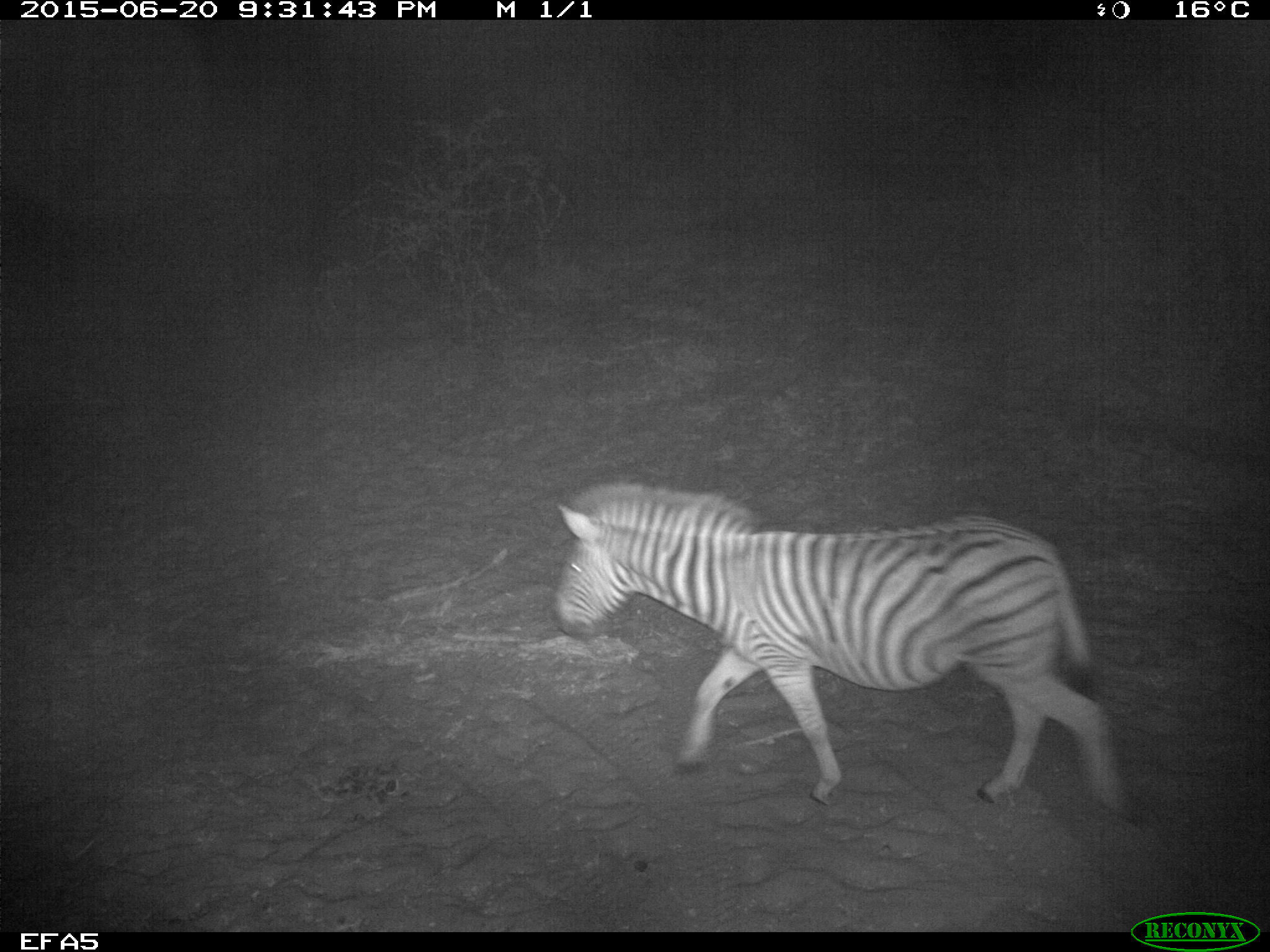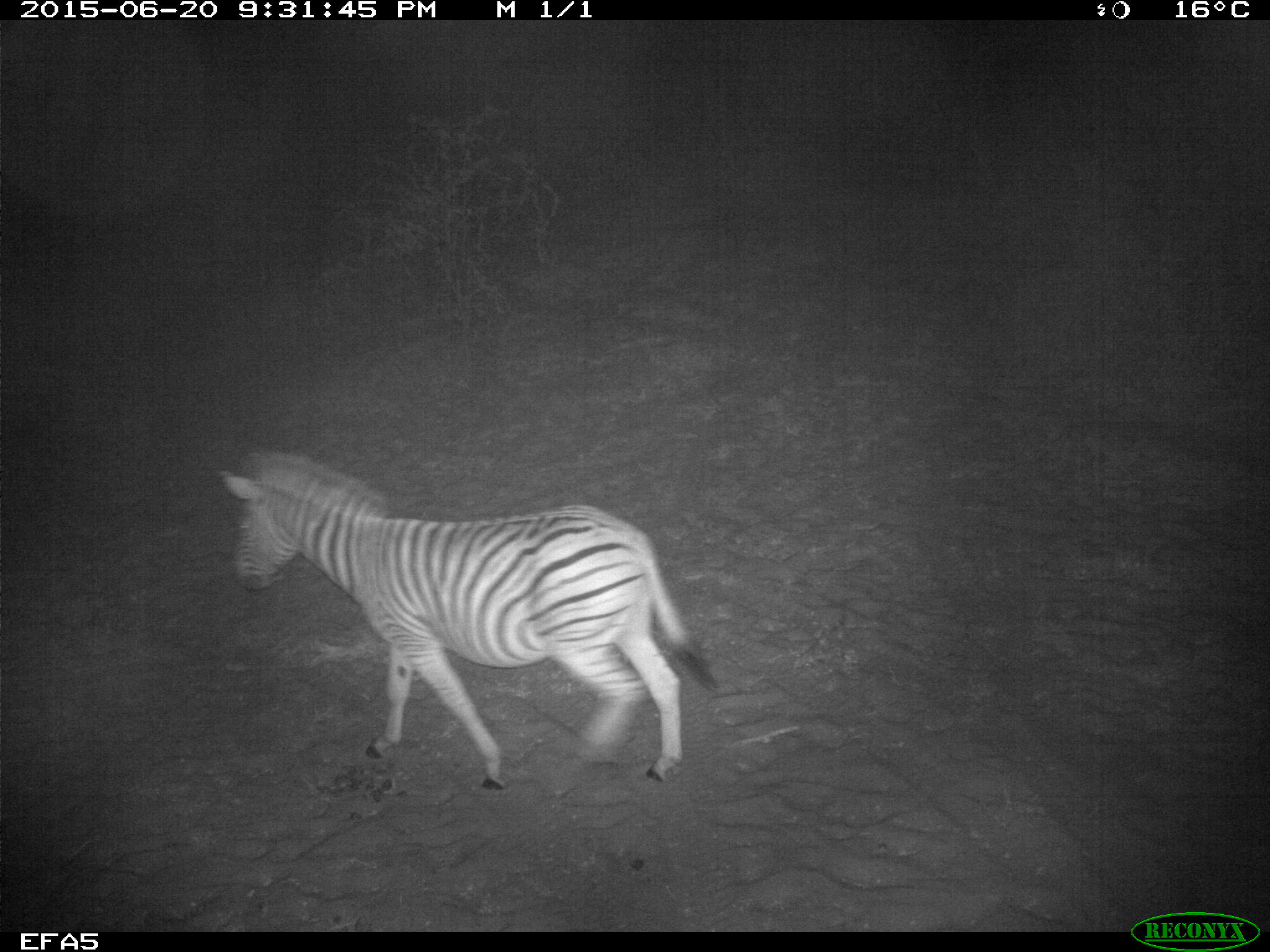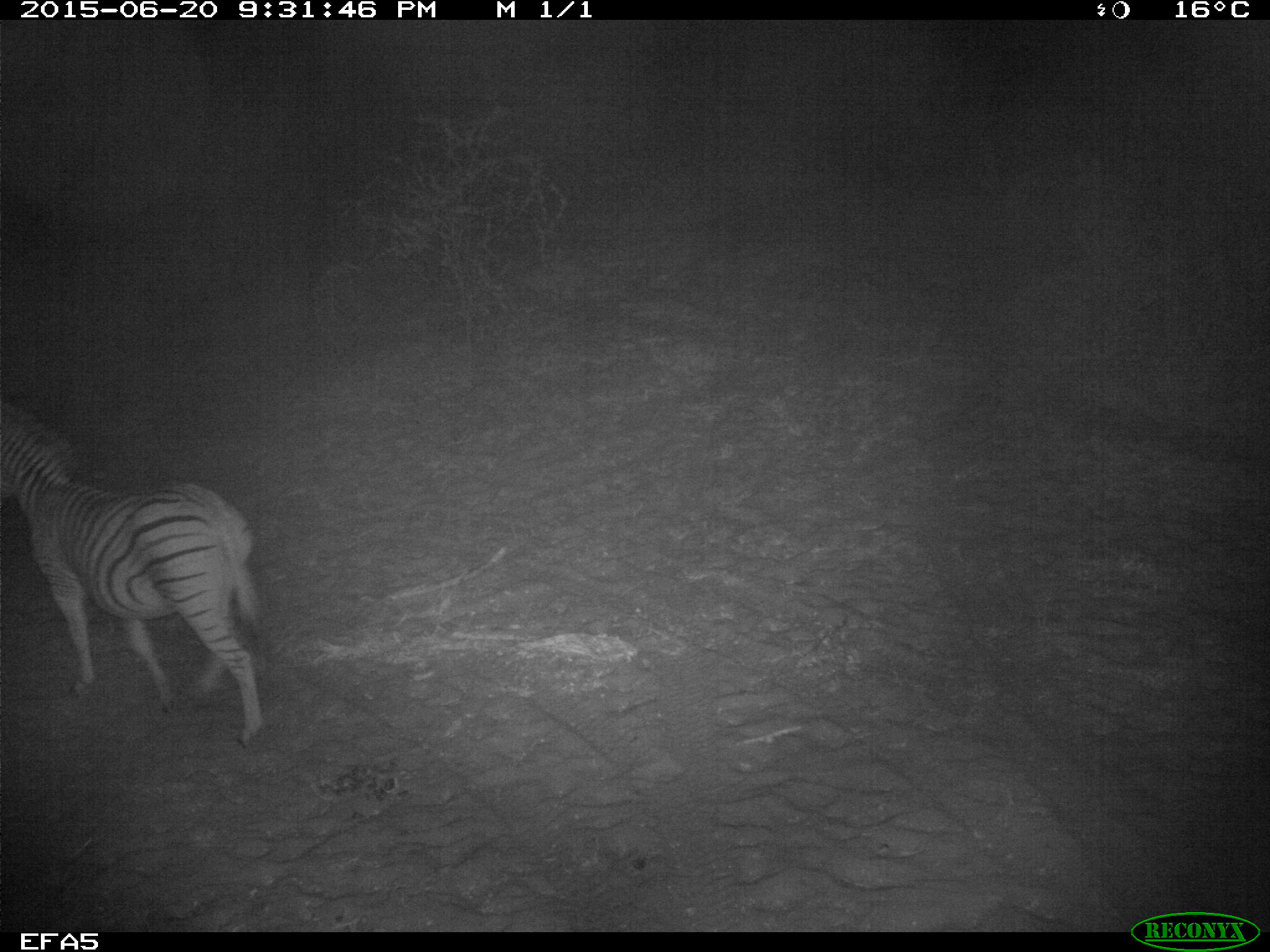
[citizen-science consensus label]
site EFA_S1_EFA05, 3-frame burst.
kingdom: Animalia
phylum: Chordata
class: Mammalia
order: Perissodactyla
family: Equidae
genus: Equus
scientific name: Equus quagga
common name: plains zebra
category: zebraplains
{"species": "zebraplains (plains zebra) (Equus quagga)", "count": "1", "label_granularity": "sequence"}